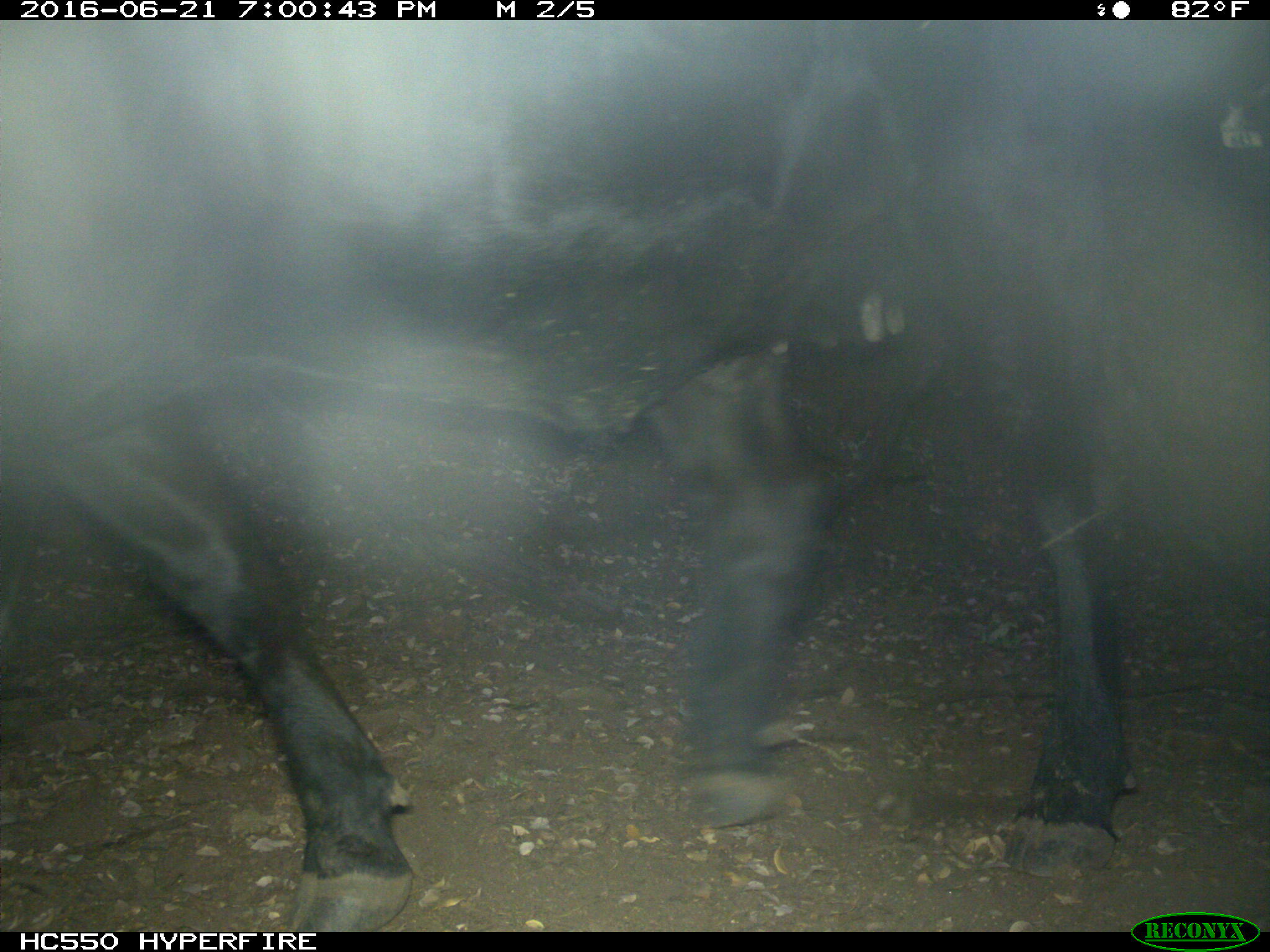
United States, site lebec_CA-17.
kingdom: Animalia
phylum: Chordata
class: Mammalia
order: Artiodactyla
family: Bovidae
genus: Bos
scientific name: Bos taurus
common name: domestic cow